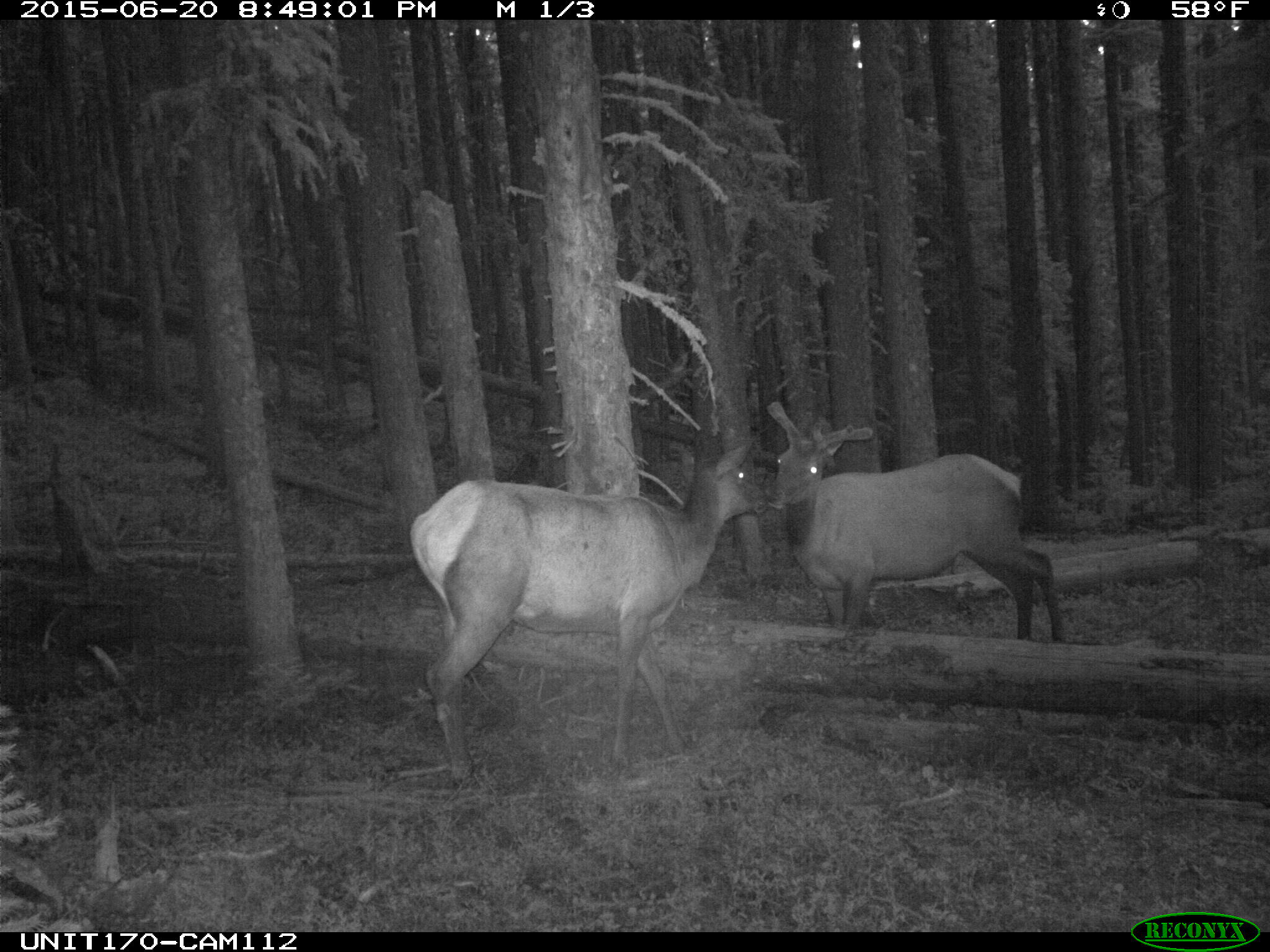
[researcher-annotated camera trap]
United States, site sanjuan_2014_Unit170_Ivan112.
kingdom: Animalia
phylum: Chordata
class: Mammalia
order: Artiodactyla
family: Cervidae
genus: Cervus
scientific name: Cervus elaphus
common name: red deer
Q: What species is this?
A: Cervus elaphus (red deer).